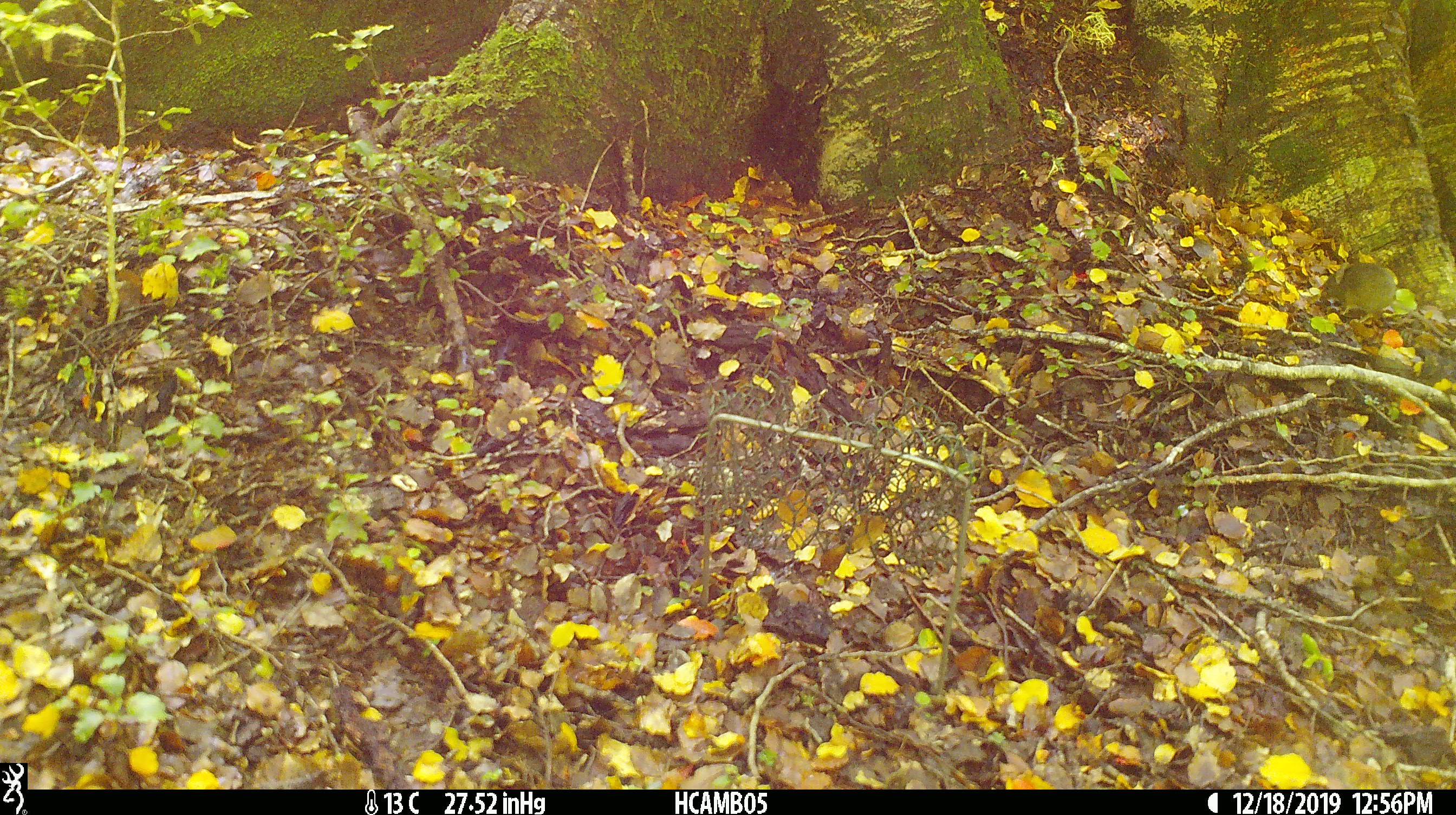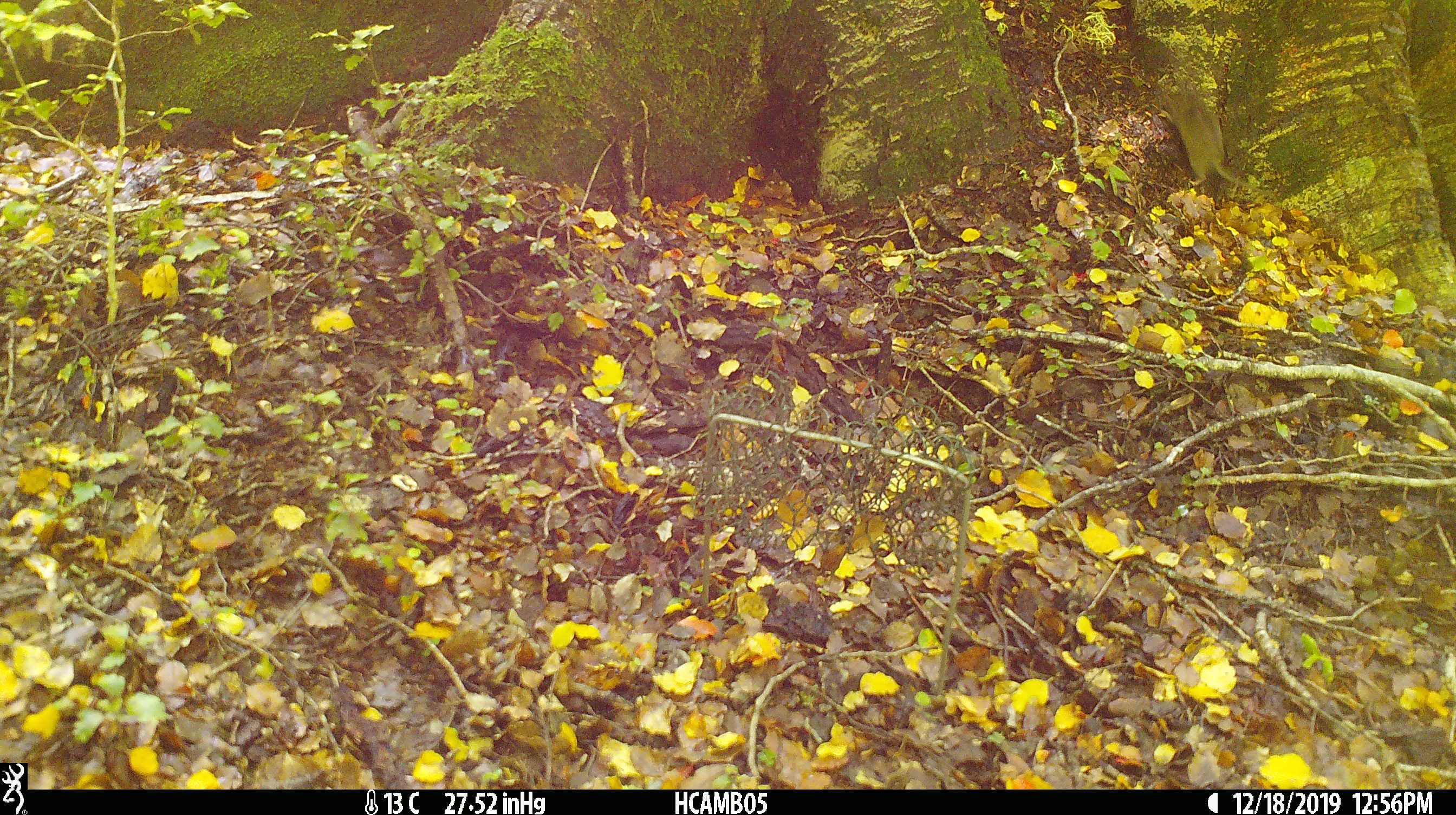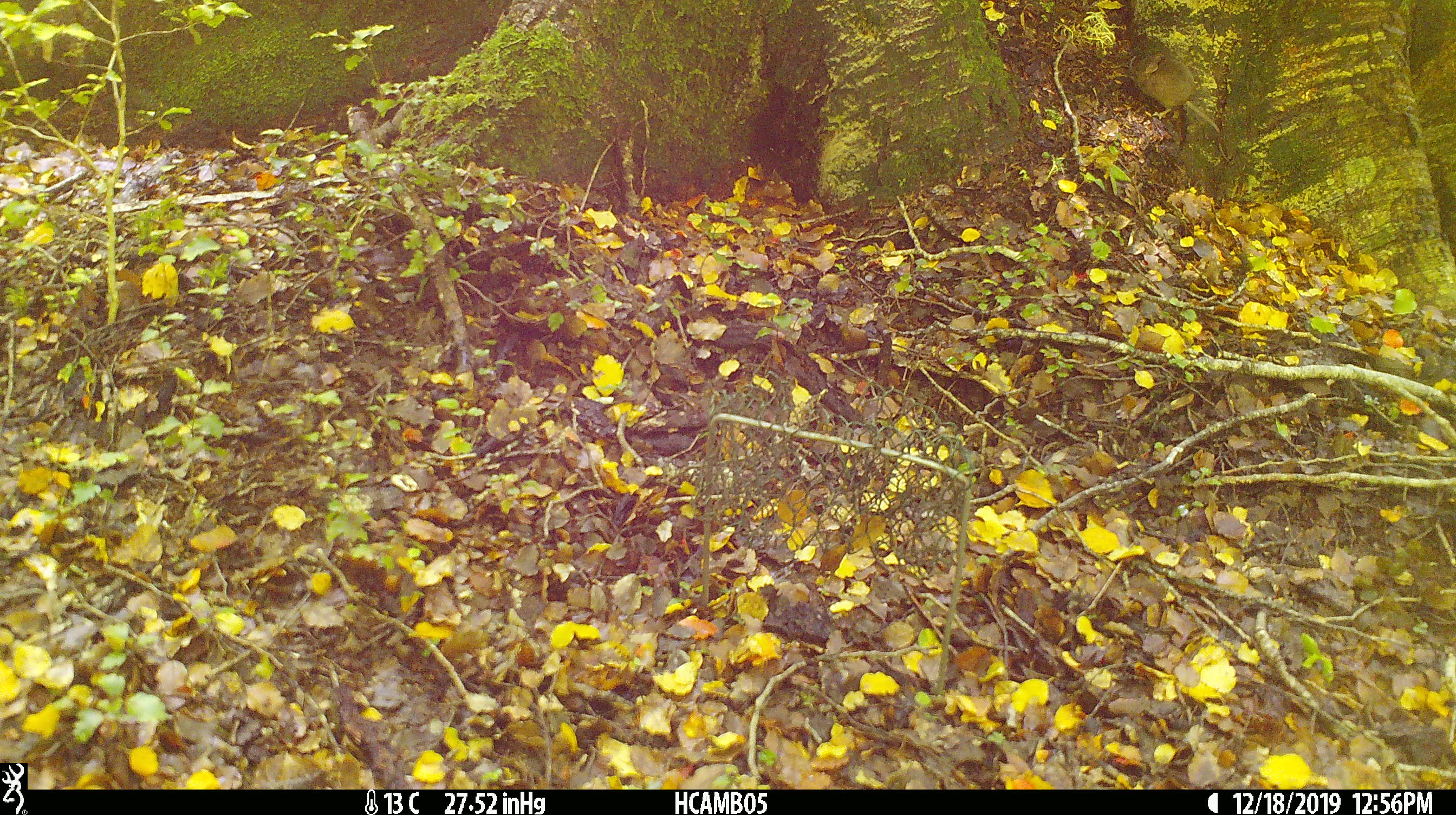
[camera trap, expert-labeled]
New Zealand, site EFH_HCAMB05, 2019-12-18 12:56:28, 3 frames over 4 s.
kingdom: Animalia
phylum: Chordata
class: Mammalia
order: Rodentia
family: Muridae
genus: Mus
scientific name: Mus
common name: mouse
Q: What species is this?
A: Mouse (Mus).